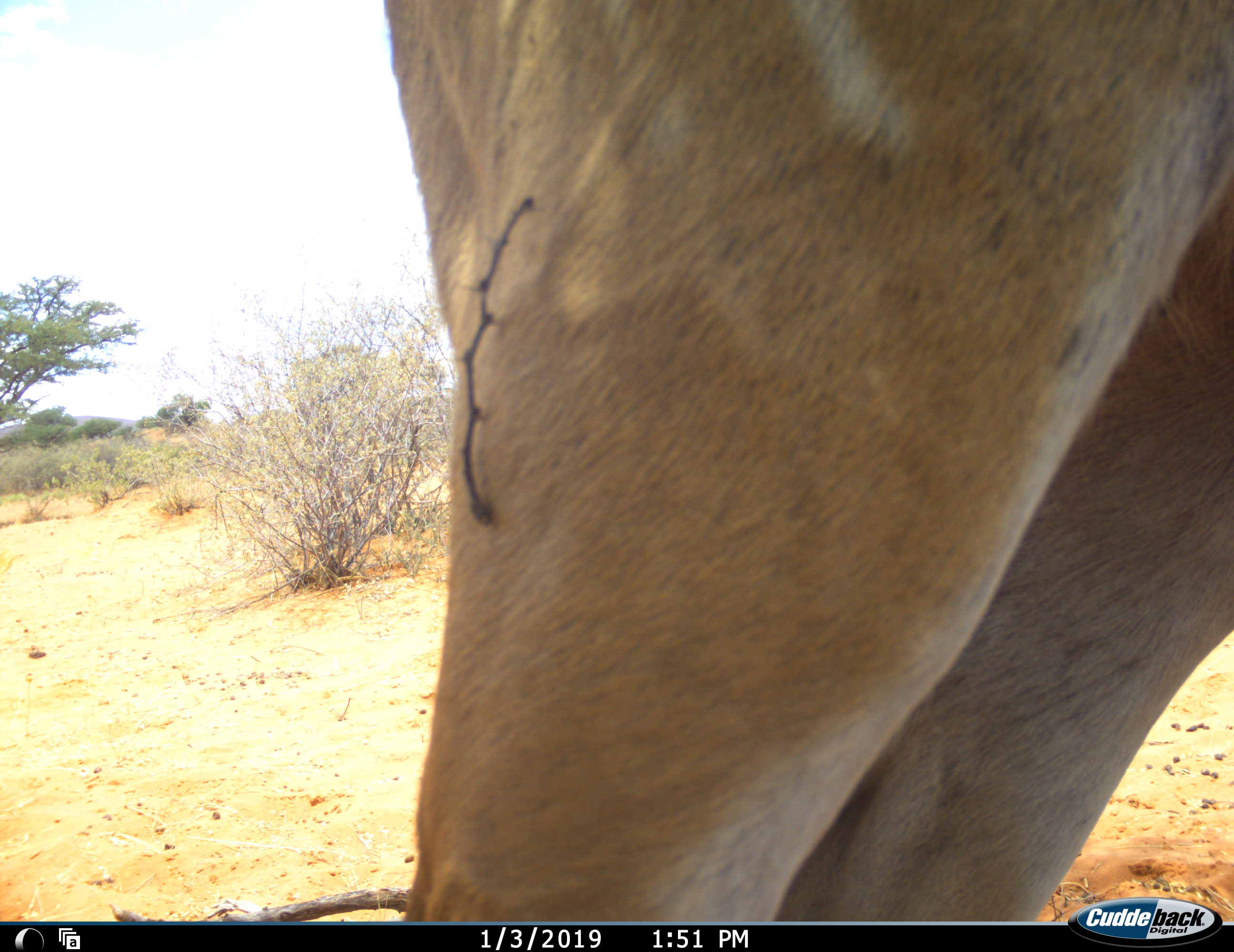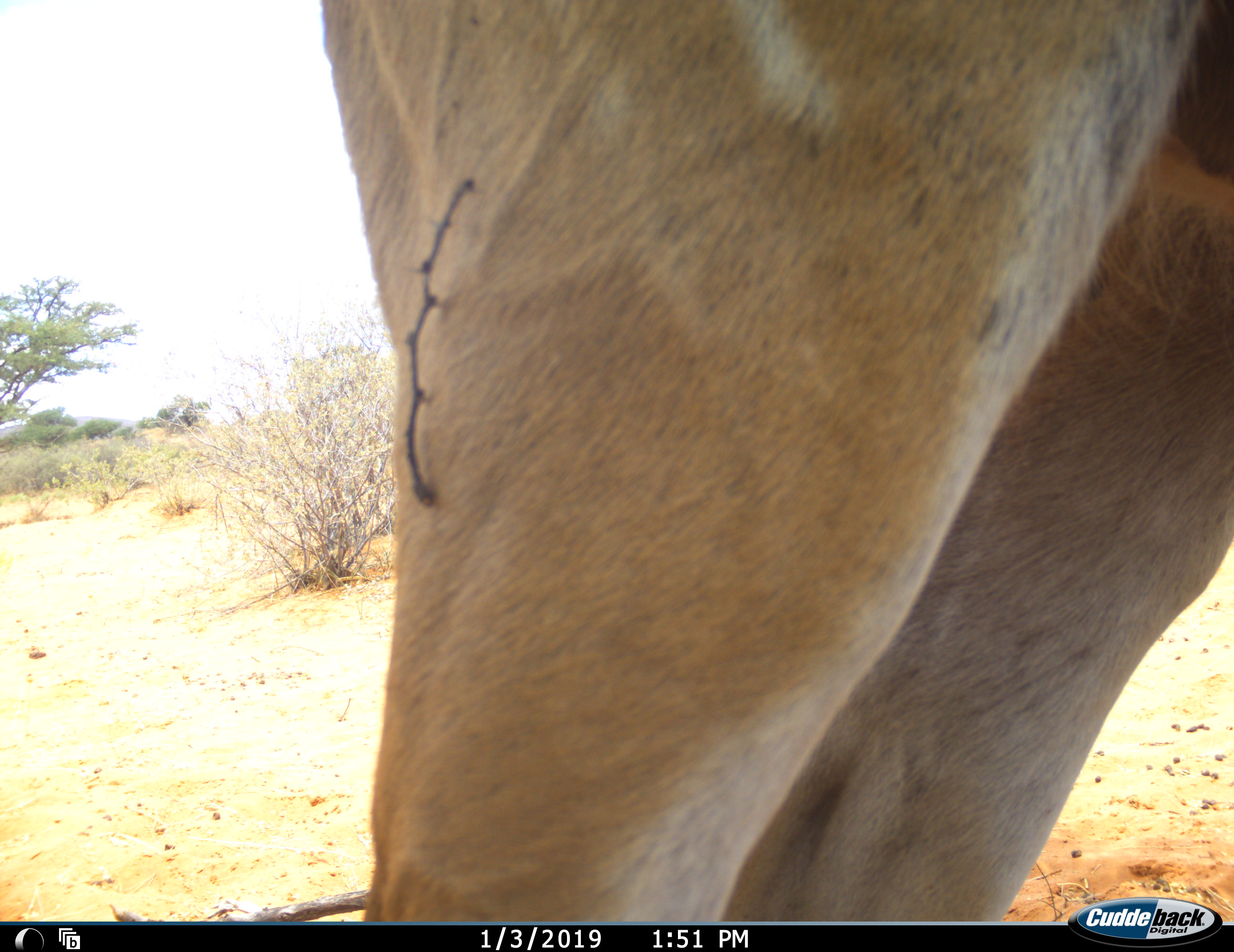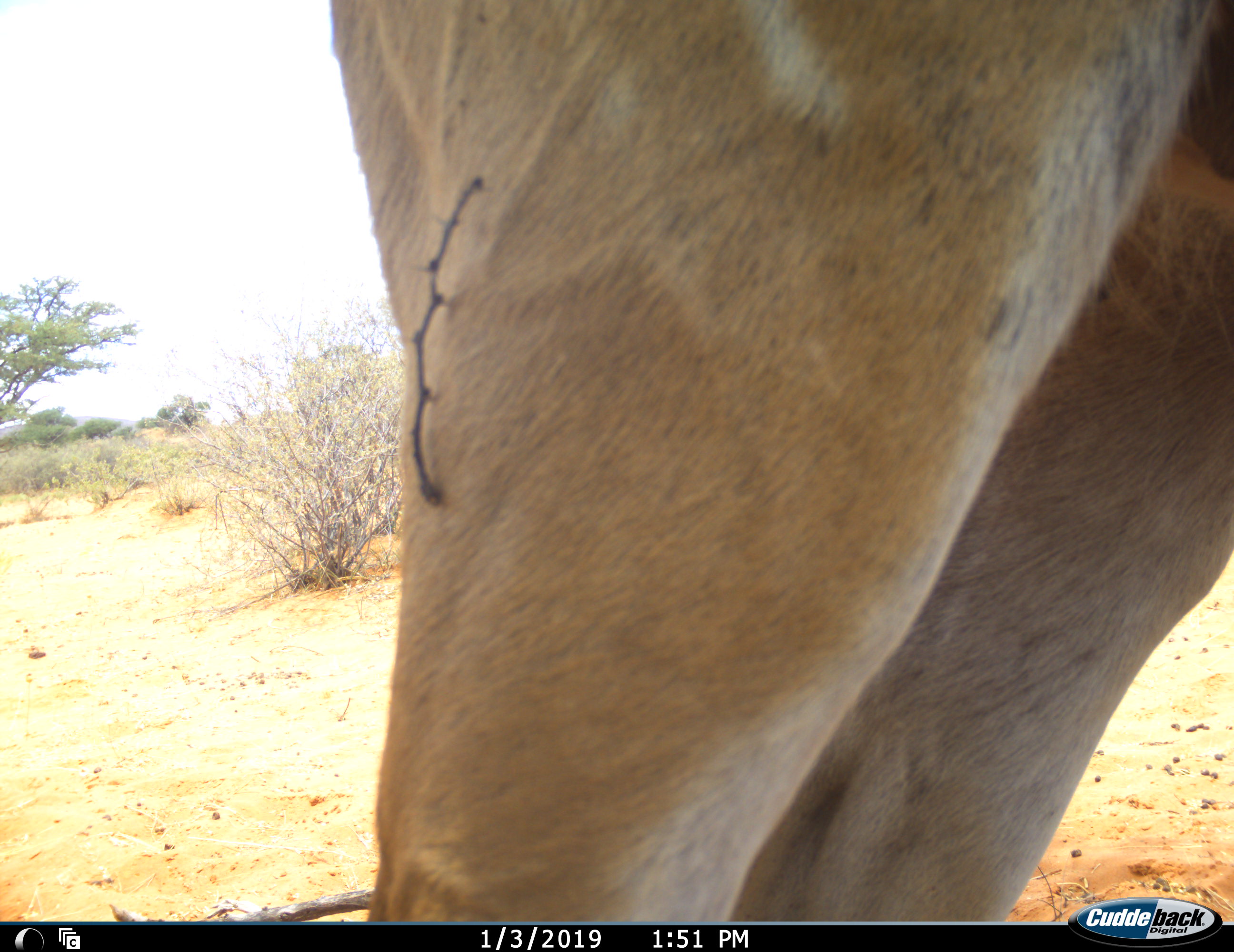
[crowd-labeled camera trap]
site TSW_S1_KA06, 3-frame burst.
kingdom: Animalia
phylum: Chordata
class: Mammalia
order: Artiodactyla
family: Bovidae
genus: Tragelaphus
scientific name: Tragelaphus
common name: kudu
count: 1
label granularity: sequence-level